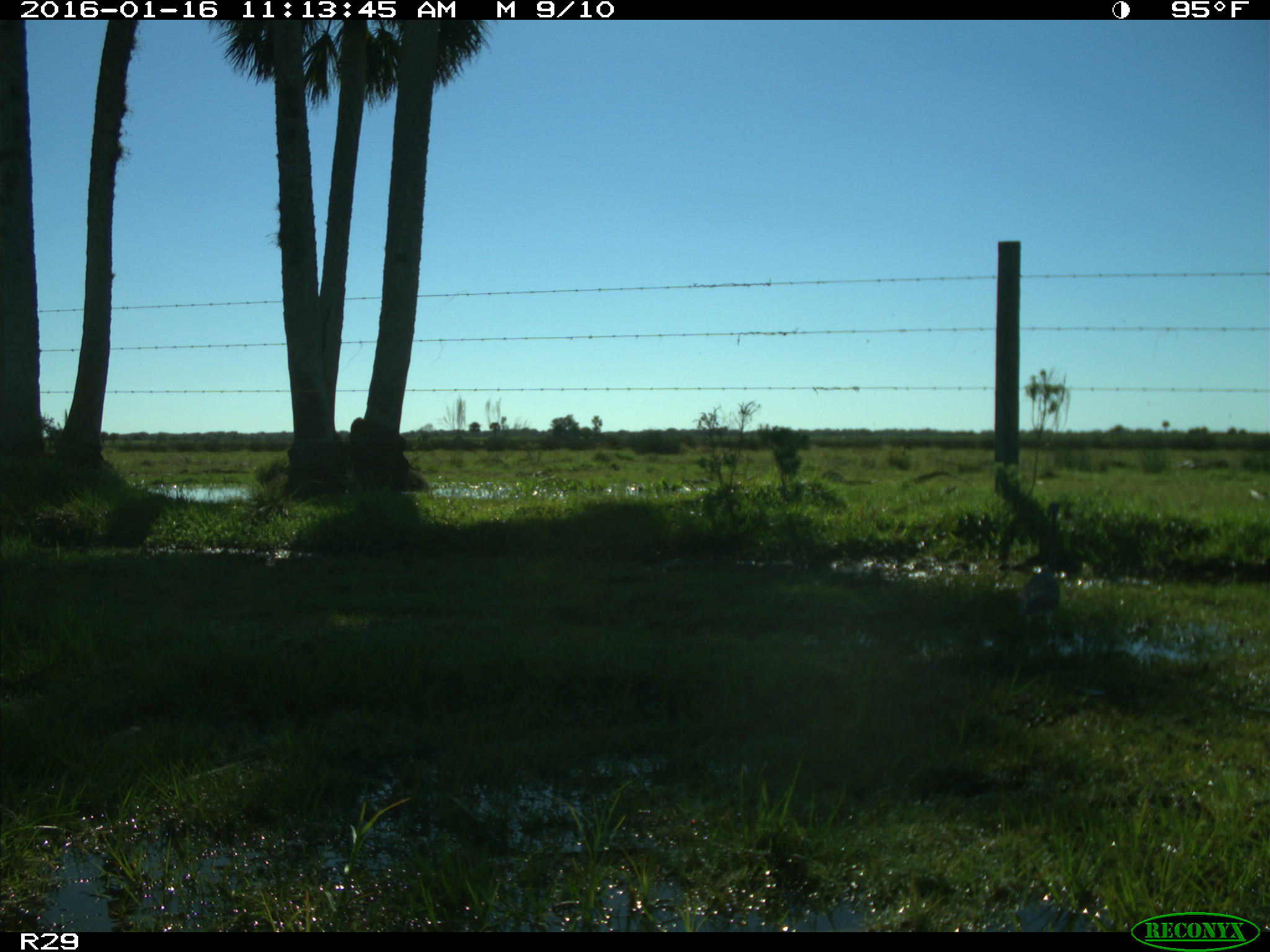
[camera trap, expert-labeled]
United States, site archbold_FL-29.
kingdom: Animalia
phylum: Chordata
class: Aves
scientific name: Aves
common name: birds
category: unidentified bird